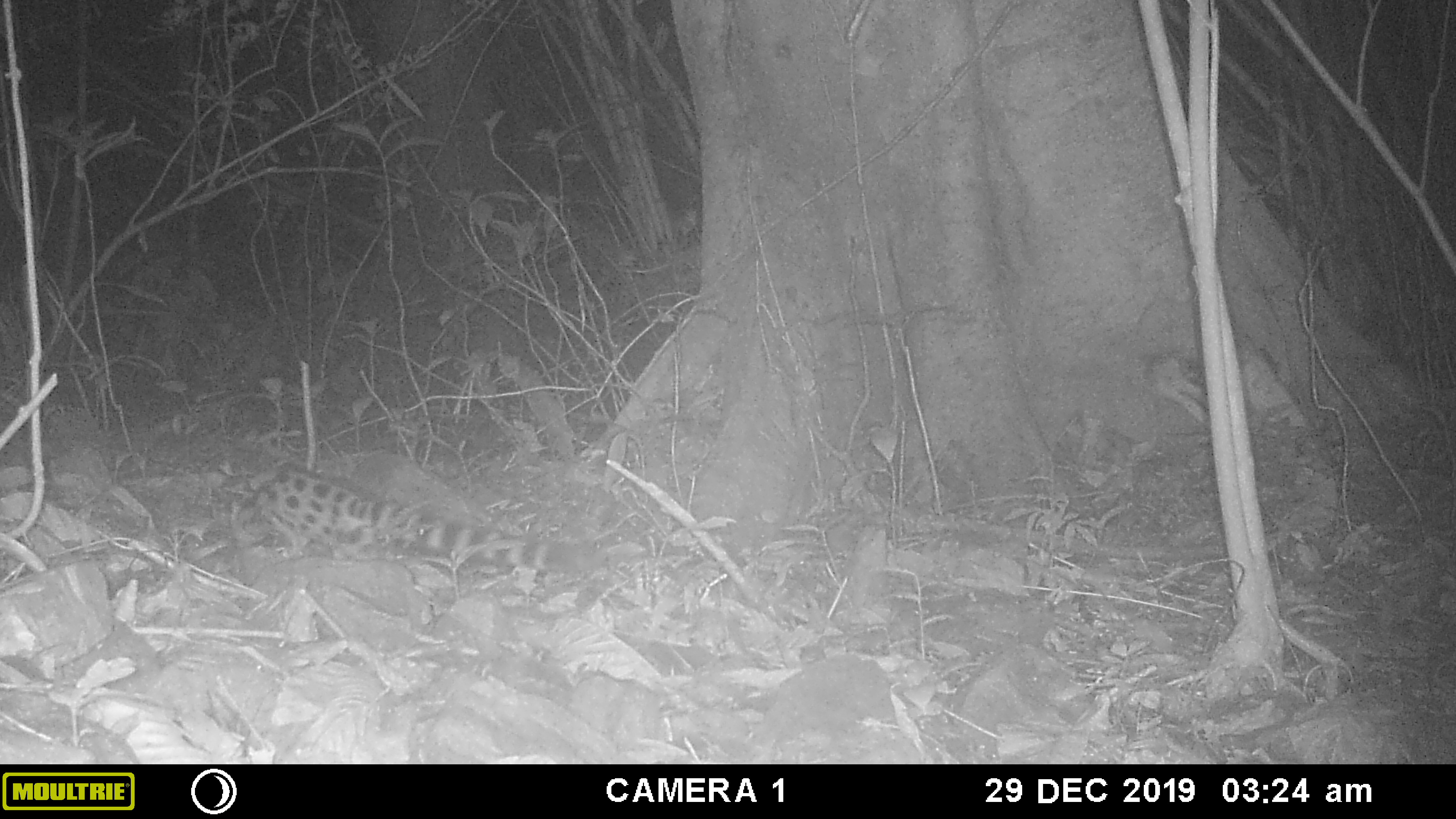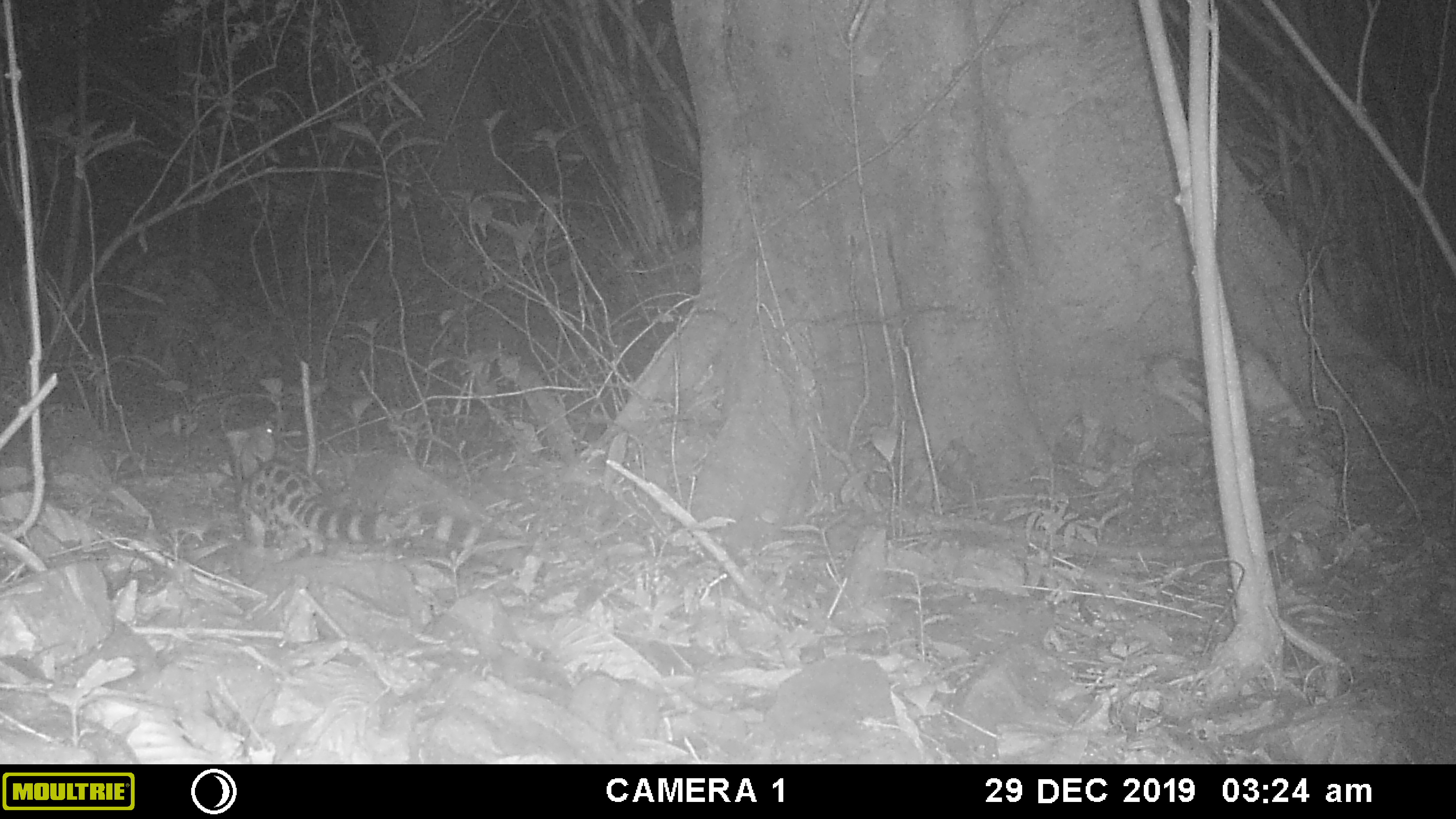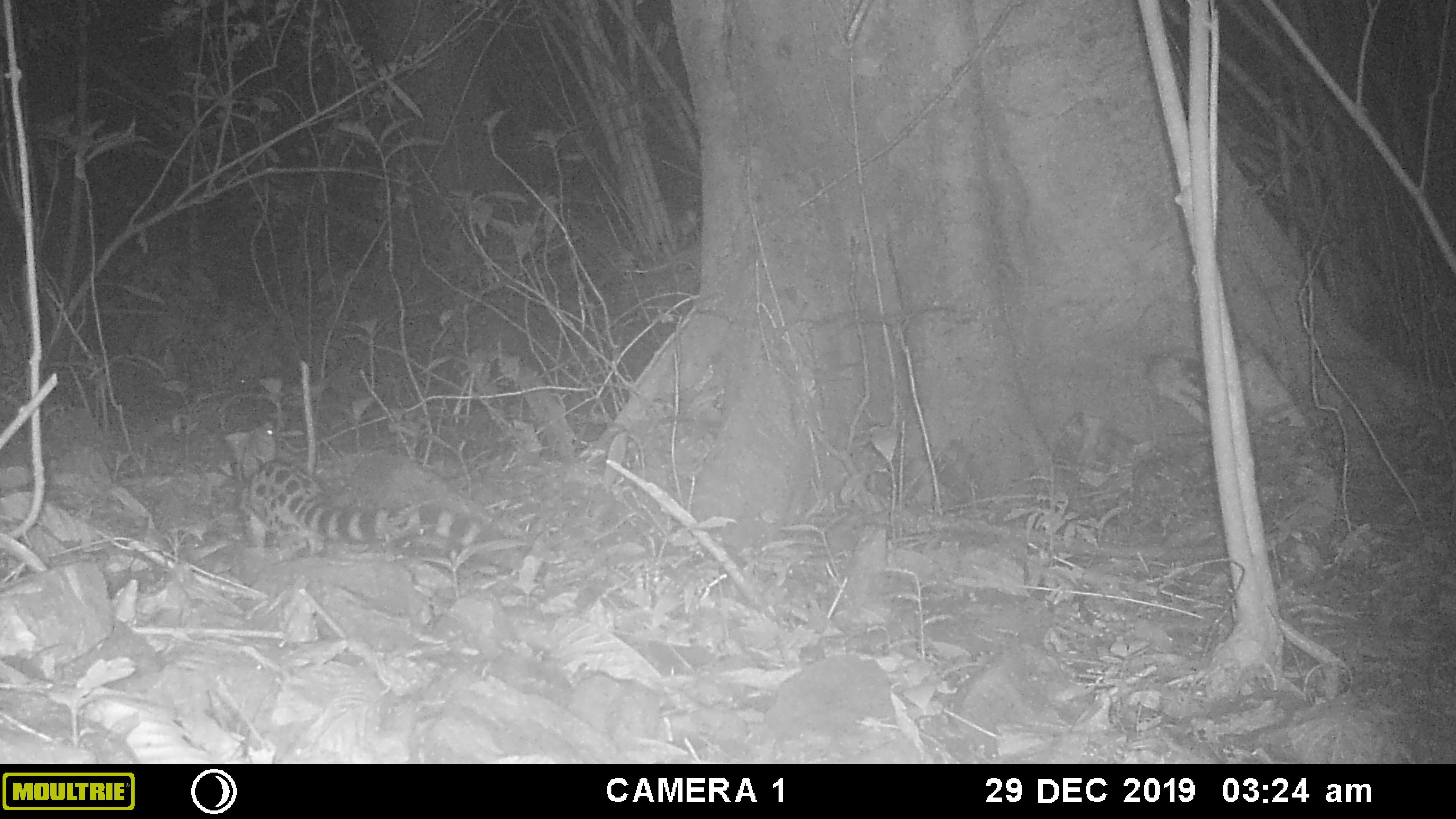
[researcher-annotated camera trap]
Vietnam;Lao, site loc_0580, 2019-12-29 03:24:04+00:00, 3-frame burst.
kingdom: Animalia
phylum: Chordata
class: Mammalia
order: Carnivora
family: Prionodontidae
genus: Prionodon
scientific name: Prionodon pardicolor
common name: spotted linsang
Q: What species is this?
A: Spotted linsang (Prionodon pardicolor).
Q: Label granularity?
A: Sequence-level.